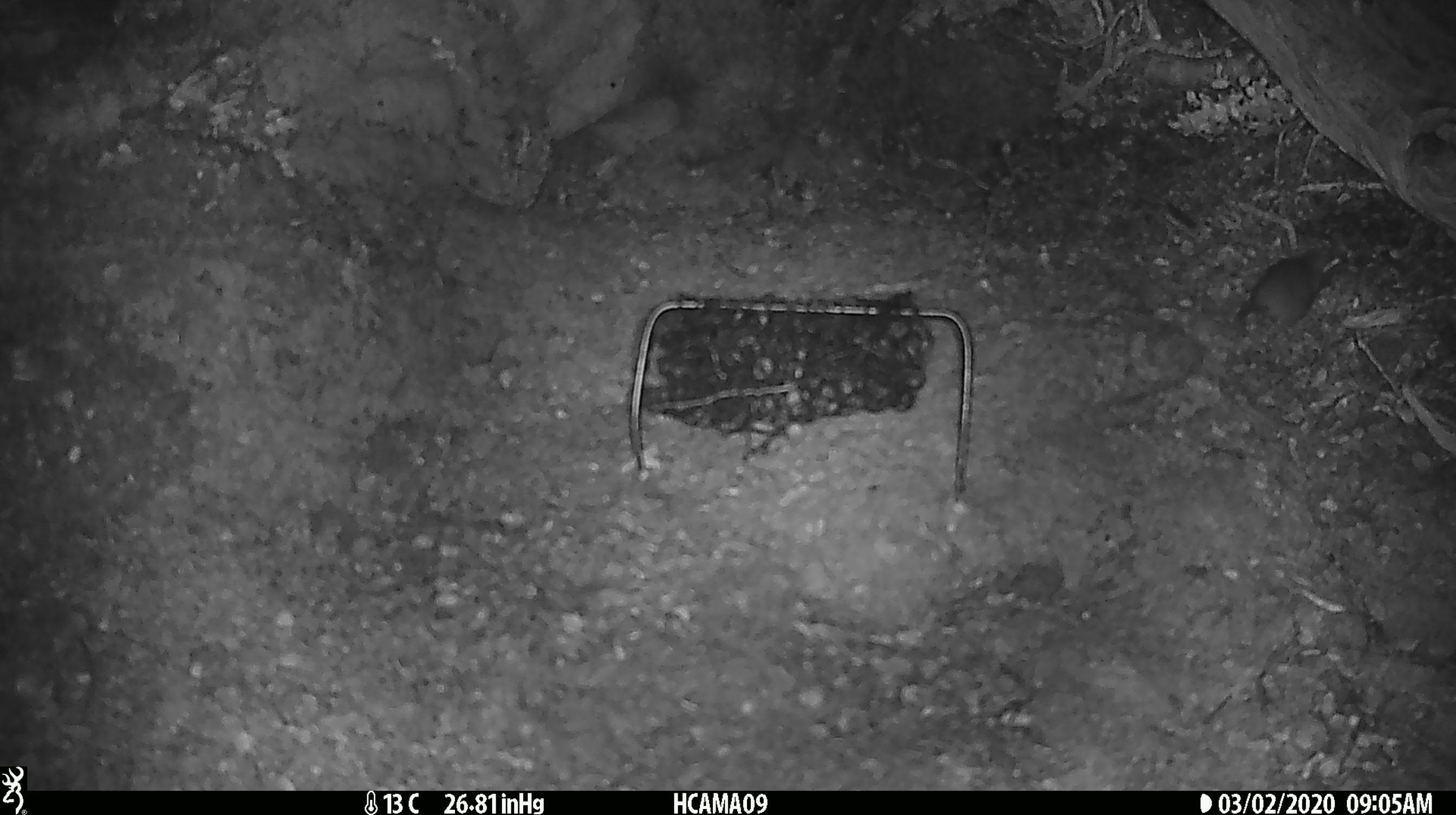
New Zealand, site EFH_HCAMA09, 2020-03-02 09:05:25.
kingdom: Animalia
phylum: Chordata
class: Mammalia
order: Rodentia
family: Muridae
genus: Mus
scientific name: Mus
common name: mouse